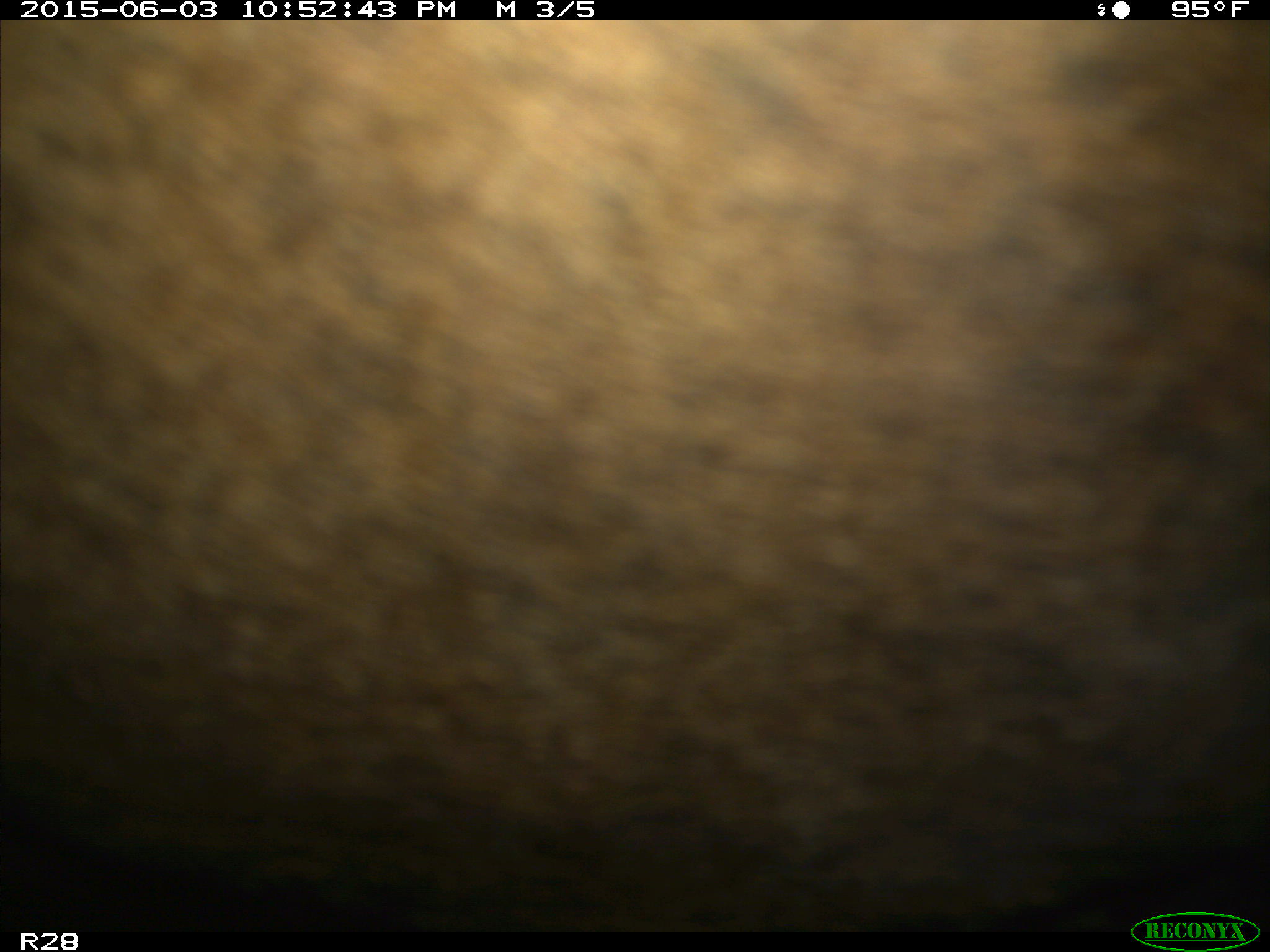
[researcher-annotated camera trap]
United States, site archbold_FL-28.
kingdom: Animalia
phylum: Chordata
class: Mammalia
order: Artiodactyla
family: Bovidae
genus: Bos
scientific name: Bos taurus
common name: domestic cow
Bos taurus (domestic cow).